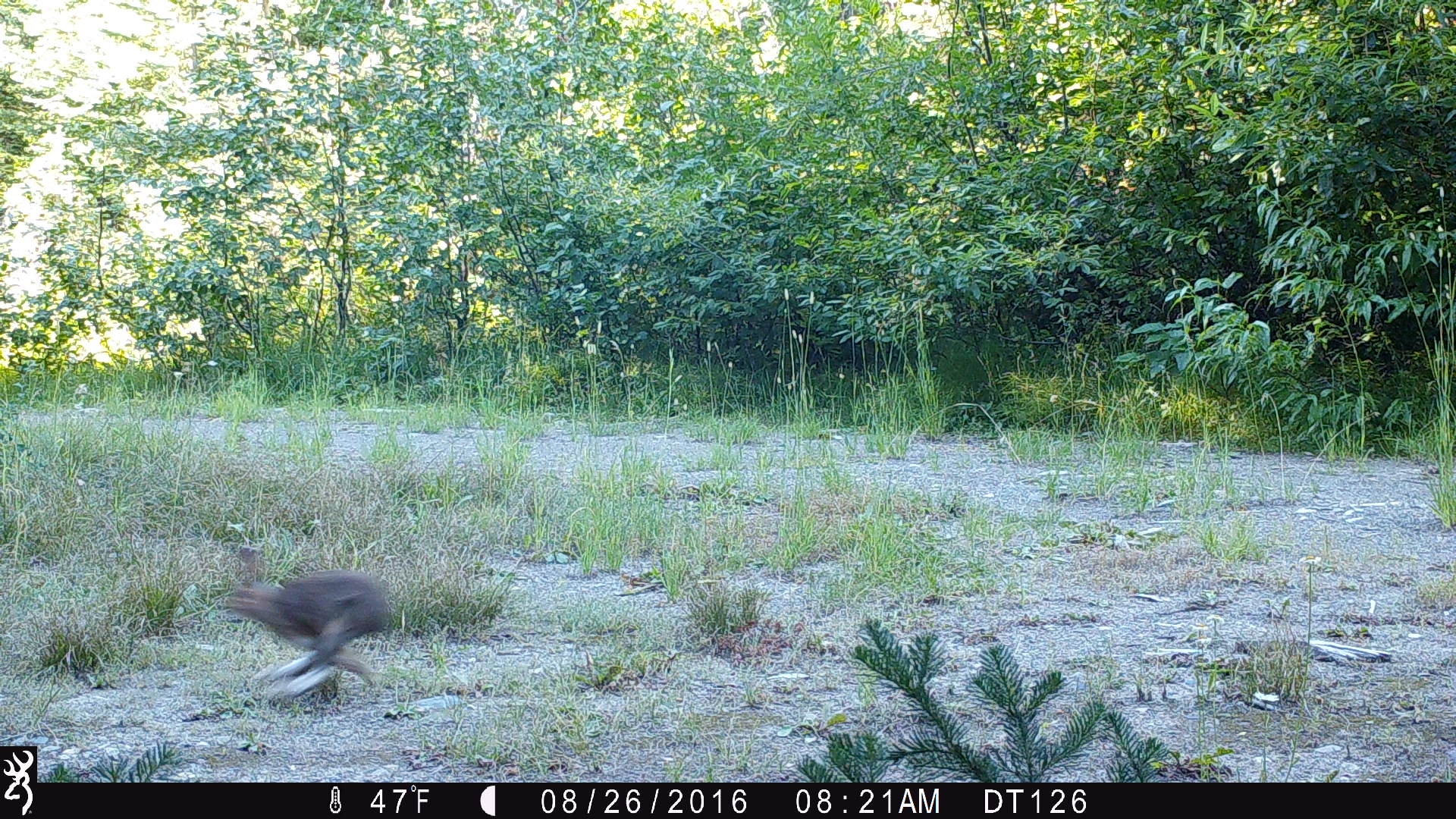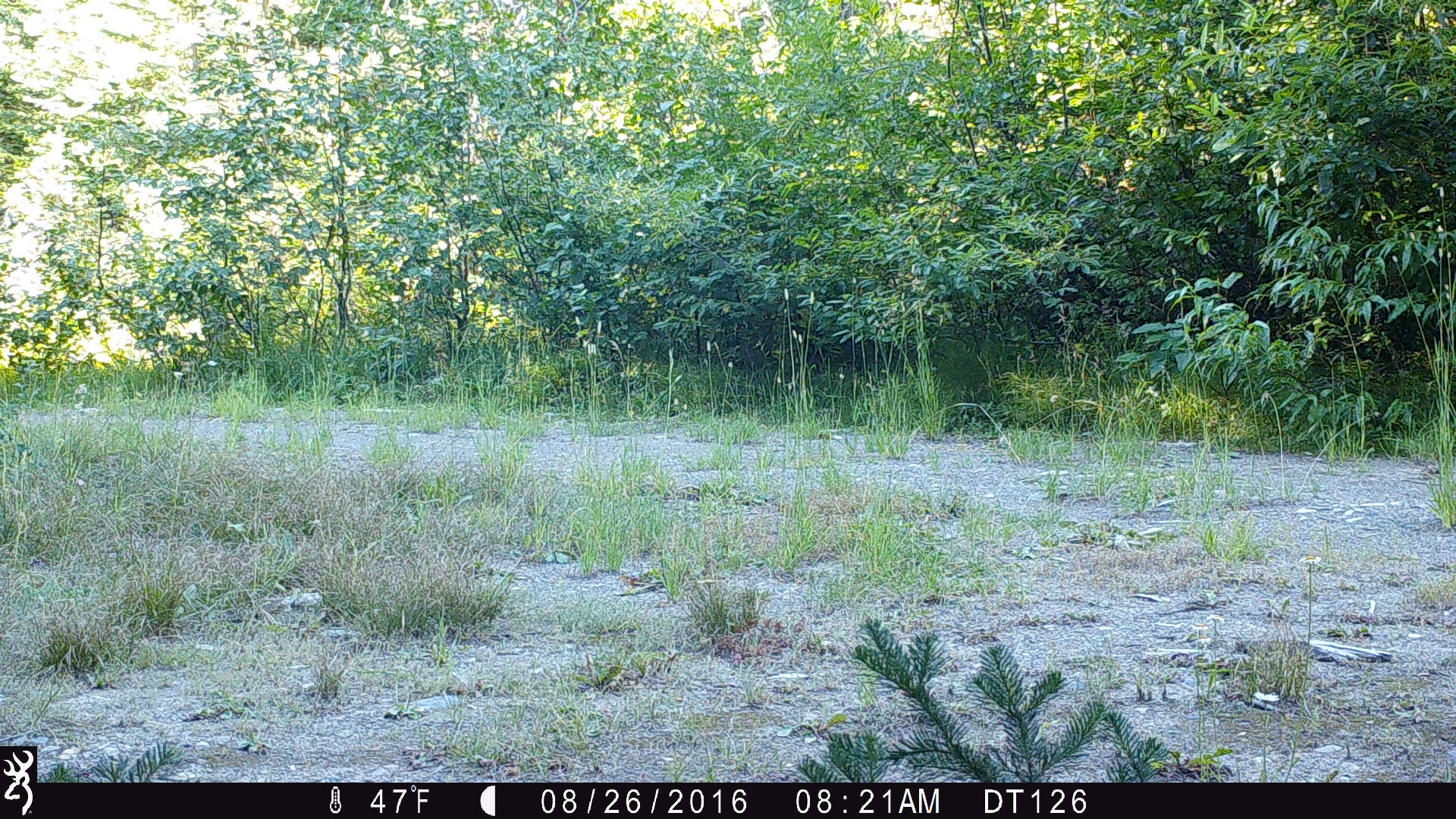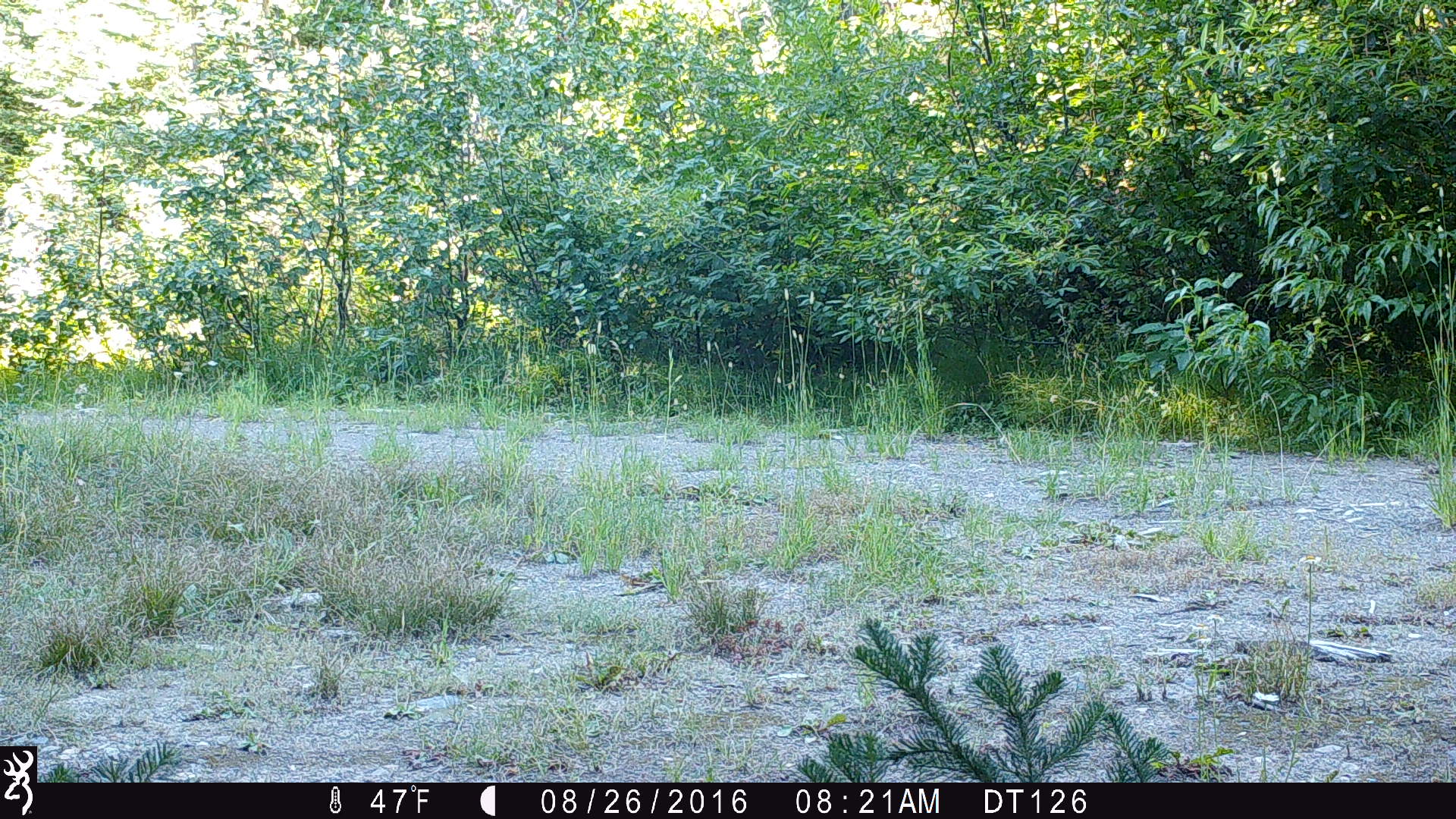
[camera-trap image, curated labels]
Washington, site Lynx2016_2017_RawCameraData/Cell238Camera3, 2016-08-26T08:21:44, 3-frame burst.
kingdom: Animalia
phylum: Chordata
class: Mammalia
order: Lagomorpha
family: Leporidae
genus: Lepus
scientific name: Lepus americanus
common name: snowshoe hare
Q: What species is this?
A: Lepus americanus (snowshoe hare).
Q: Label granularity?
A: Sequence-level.